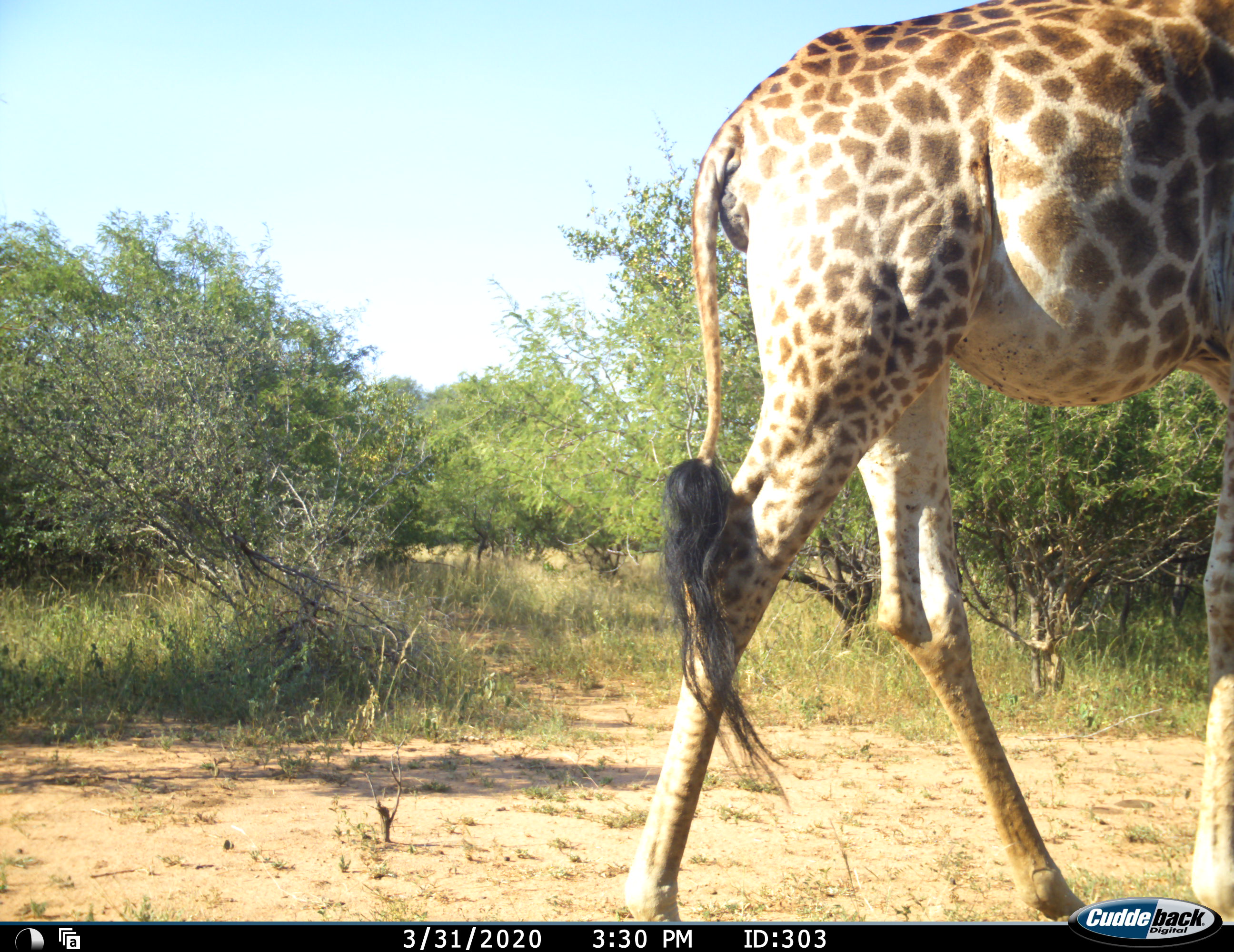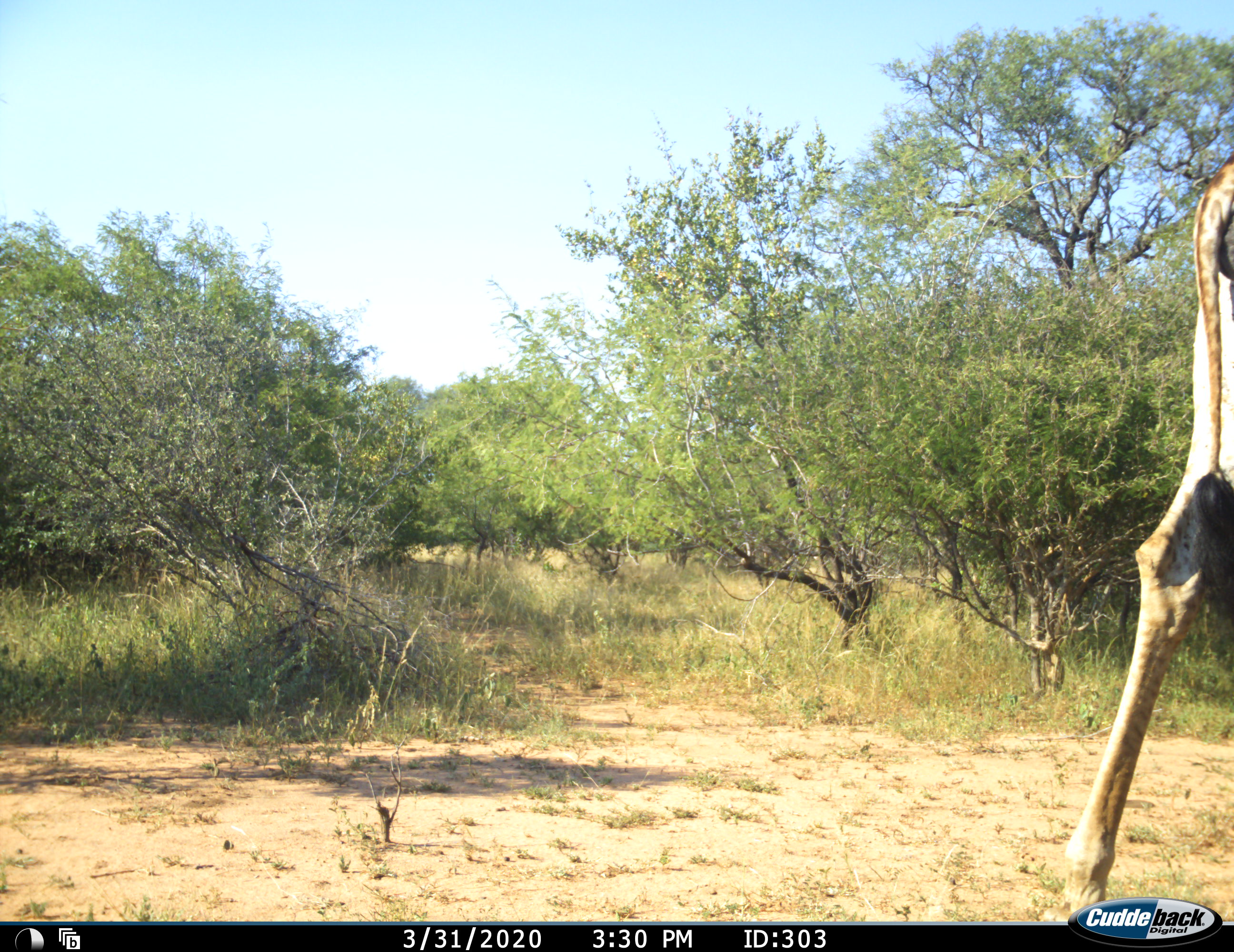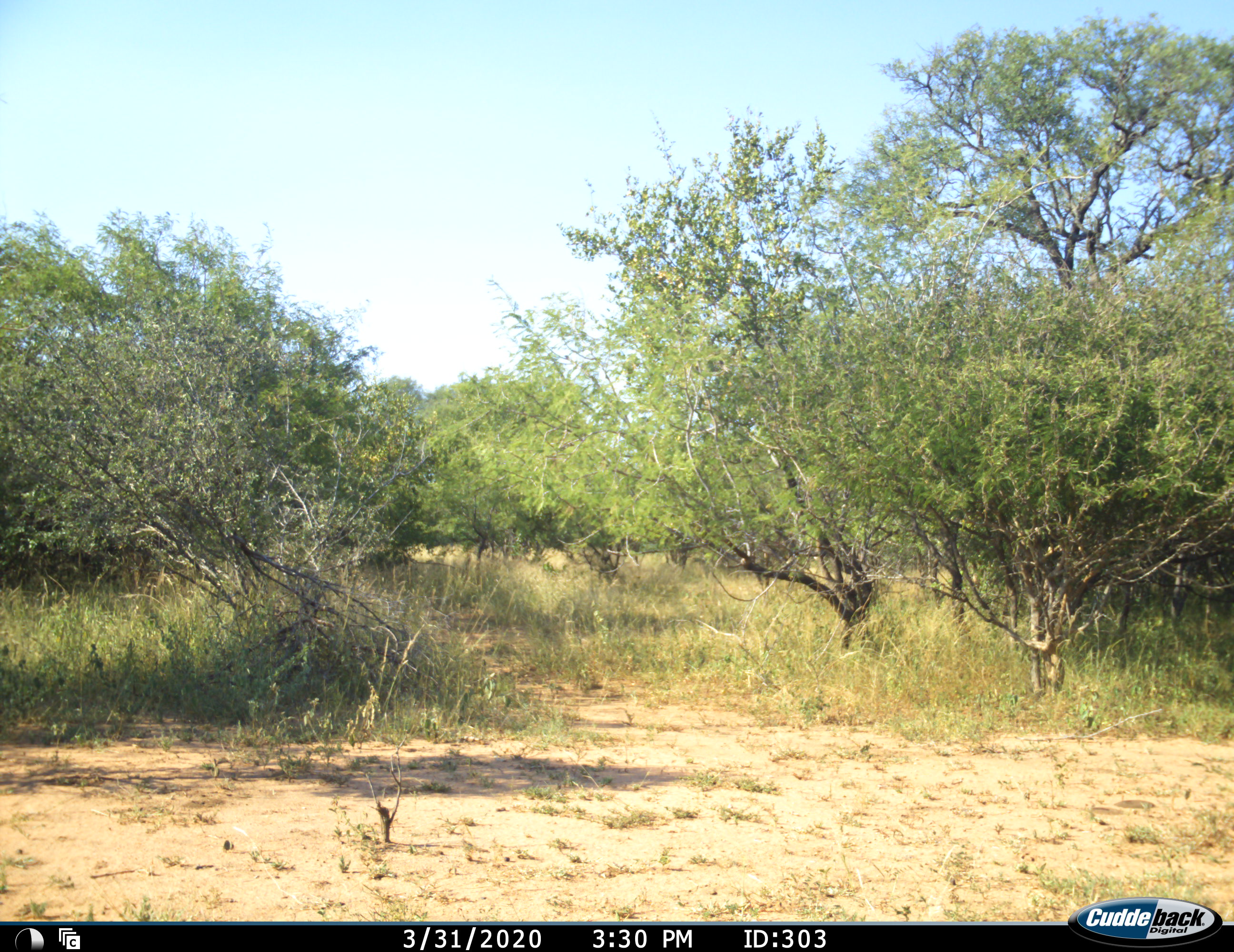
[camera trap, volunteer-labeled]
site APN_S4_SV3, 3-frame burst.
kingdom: Animalia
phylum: Chordata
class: Mammalia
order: Artiodactyla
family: Giraffidae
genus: Giraffa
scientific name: Giraffa camelopardalis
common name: giraffe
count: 1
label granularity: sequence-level